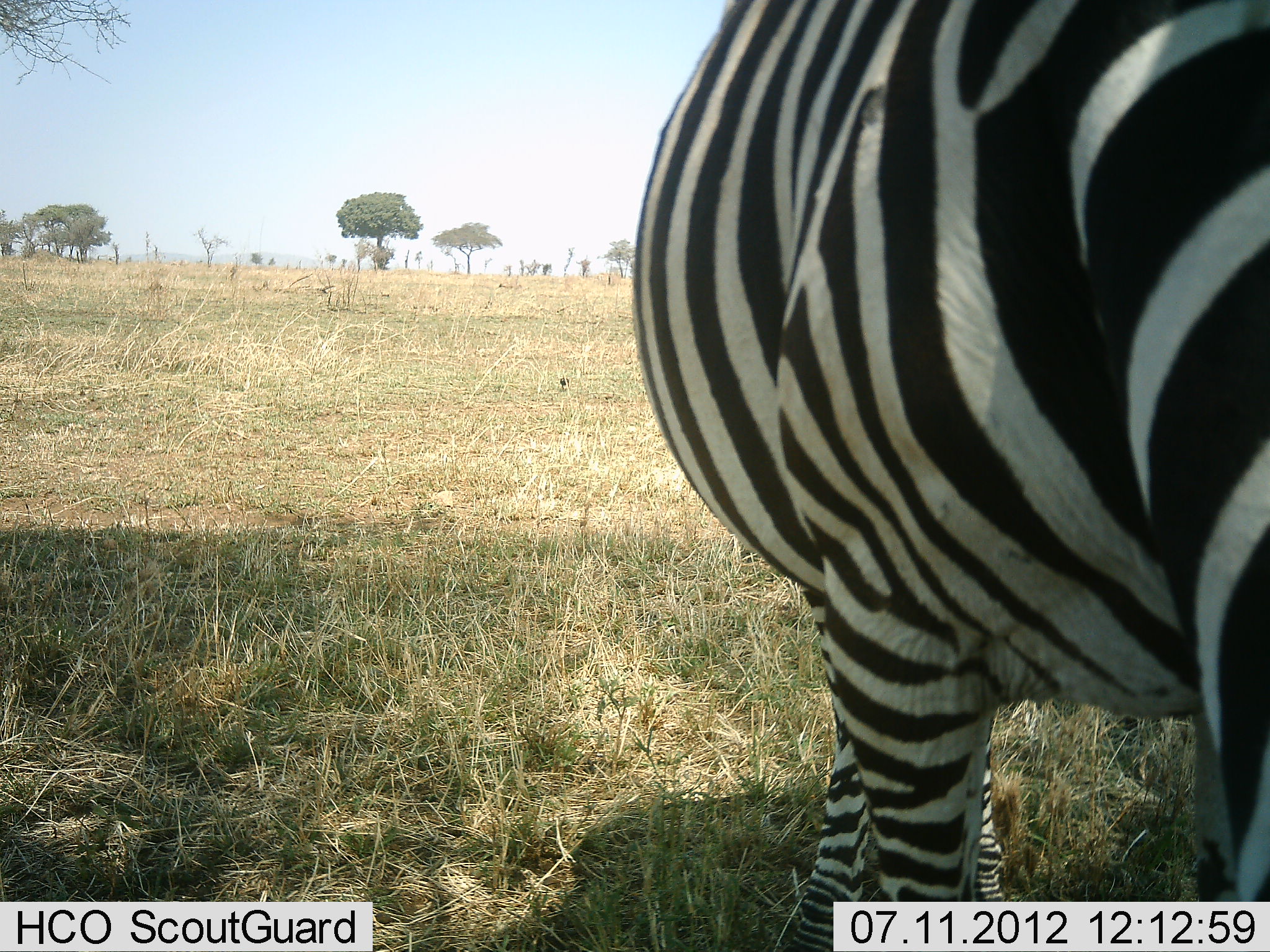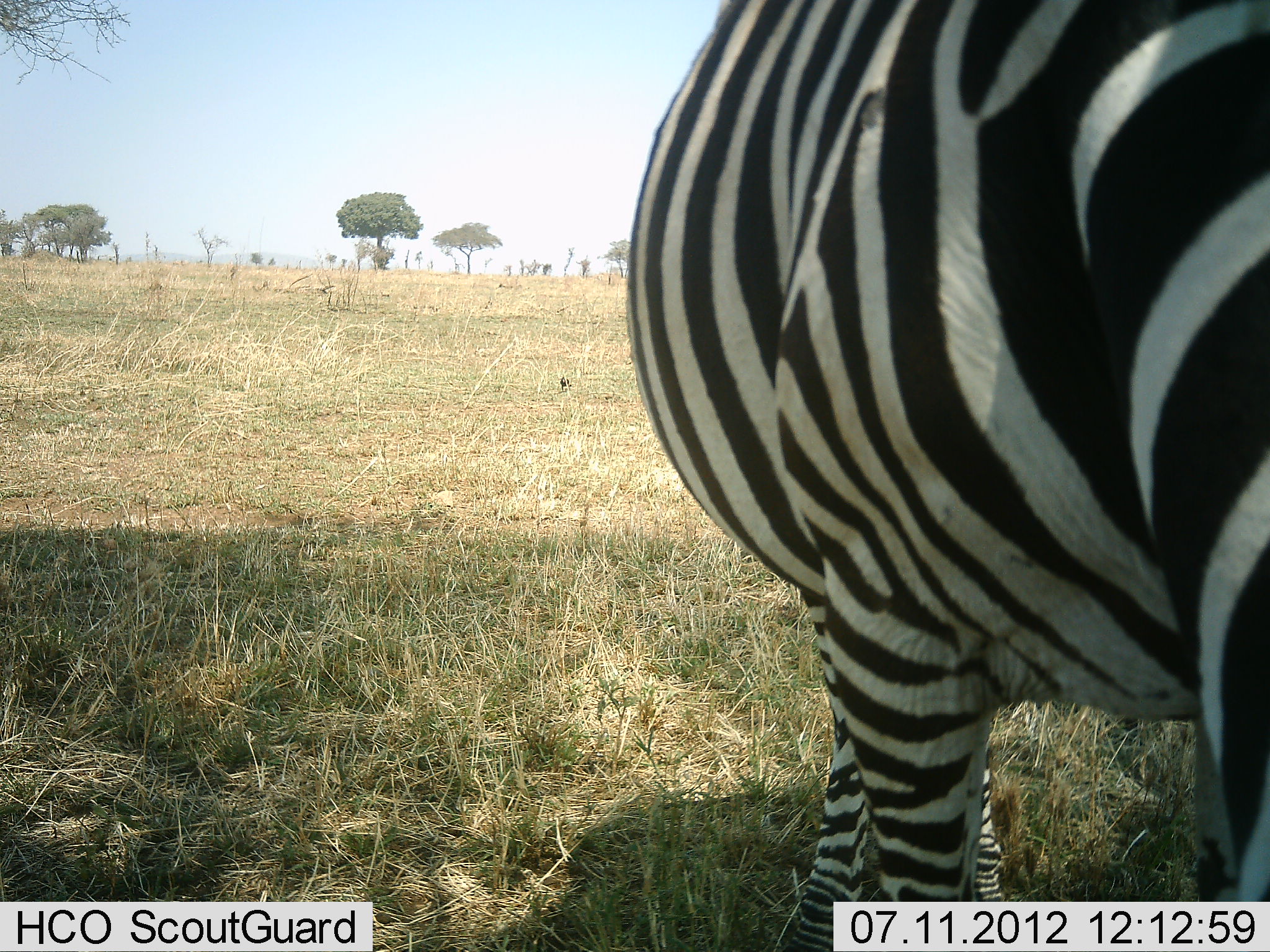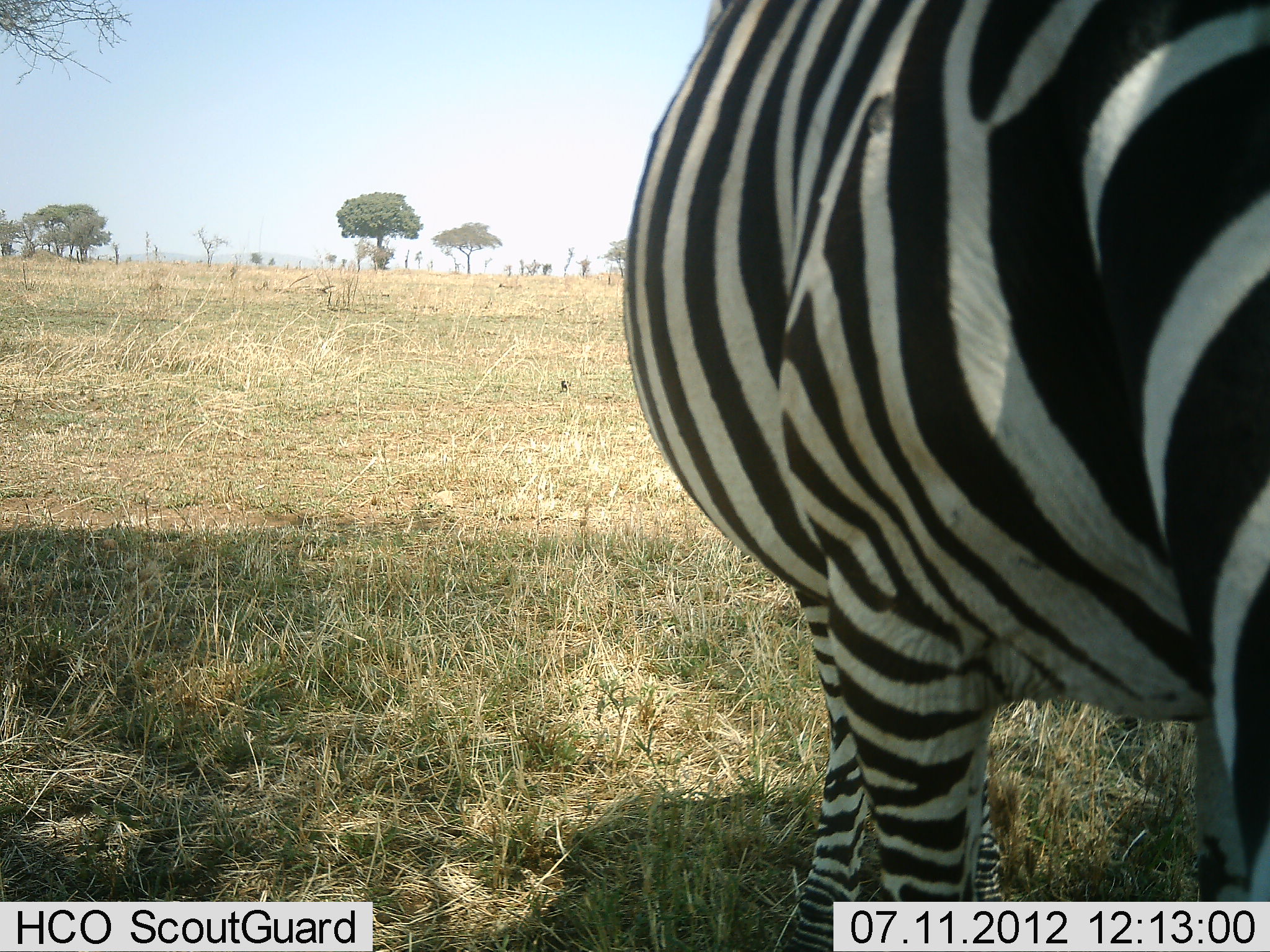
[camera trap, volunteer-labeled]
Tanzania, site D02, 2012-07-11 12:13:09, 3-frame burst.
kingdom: Animalia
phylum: Chordata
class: Mammalia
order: Perissodactyla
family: Equidae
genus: Equus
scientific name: Equus quagga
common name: plains zebra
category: zebra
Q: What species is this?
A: Zebra (plains zebra) (Equus quagga).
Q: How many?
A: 1.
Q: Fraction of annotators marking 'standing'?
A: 77%.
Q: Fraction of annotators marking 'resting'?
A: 0%.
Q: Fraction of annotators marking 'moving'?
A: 0%.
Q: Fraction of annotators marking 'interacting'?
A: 0%.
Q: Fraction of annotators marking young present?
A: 8%.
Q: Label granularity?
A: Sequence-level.